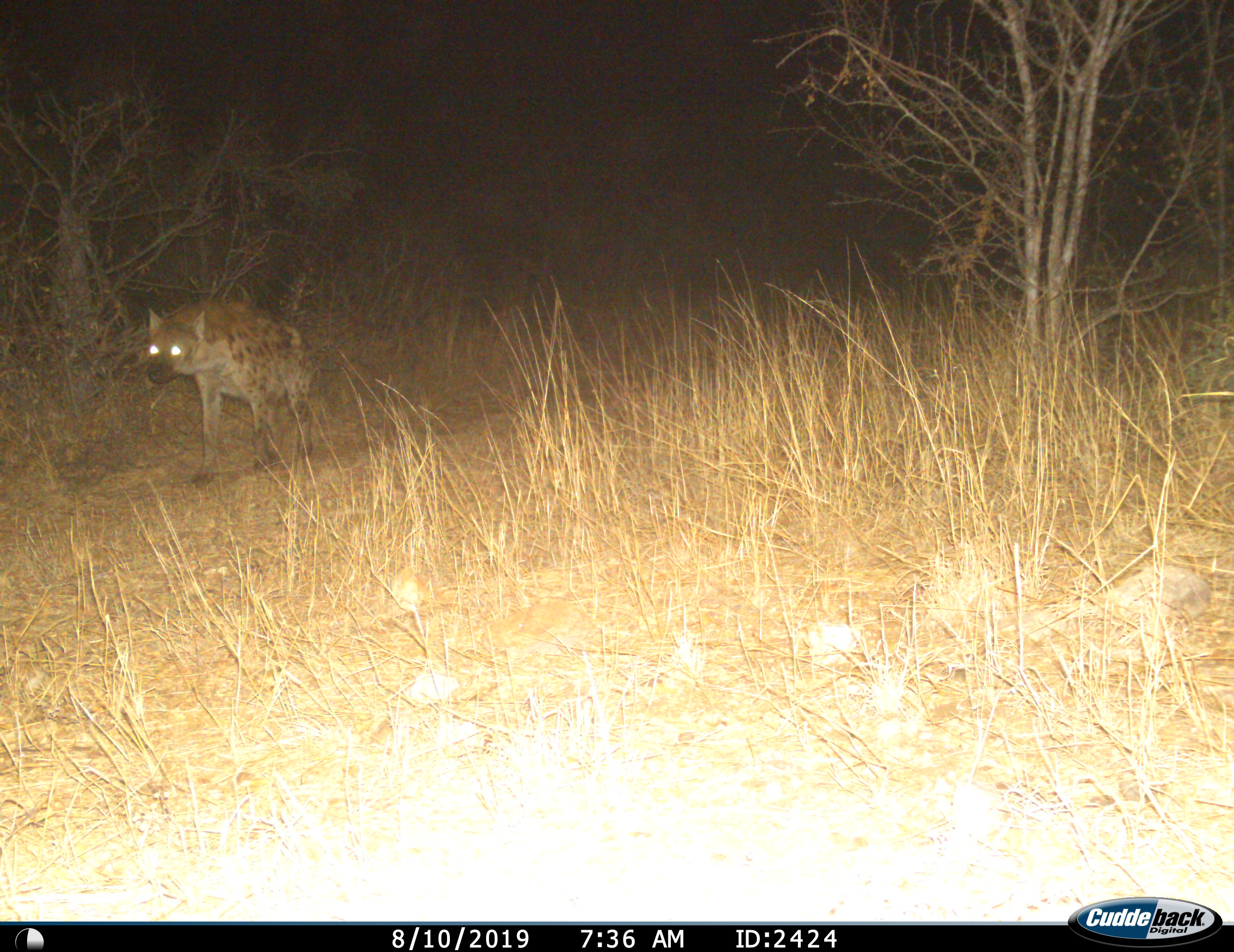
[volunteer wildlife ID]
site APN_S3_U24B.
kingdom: Animalia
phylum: Chordata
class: Mammalia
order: Carnivora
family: Hyaenidae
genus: Crocuta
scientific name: Crocuta crocuta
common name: spotted hyena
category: hyenaspotted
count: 1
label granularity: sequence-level